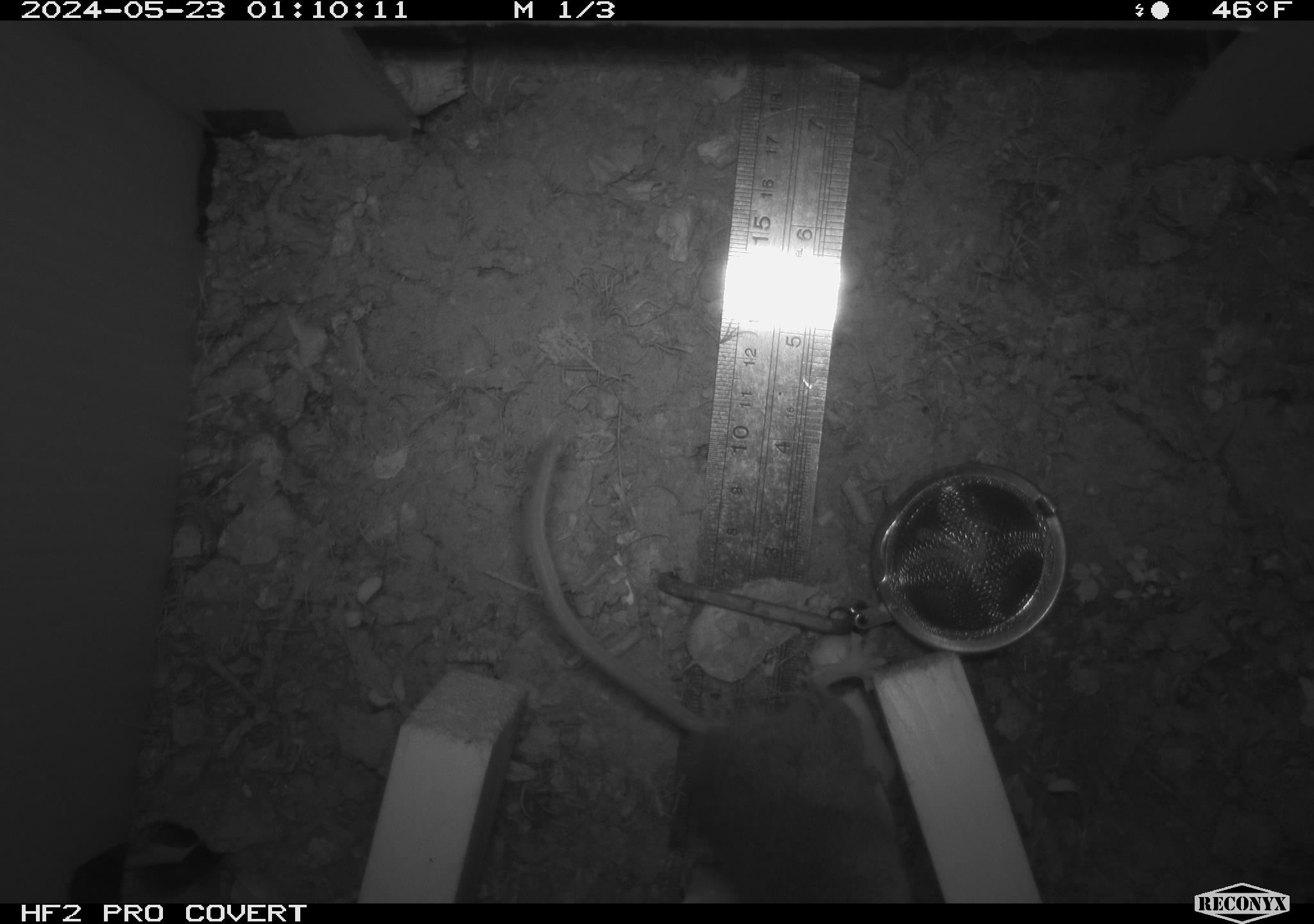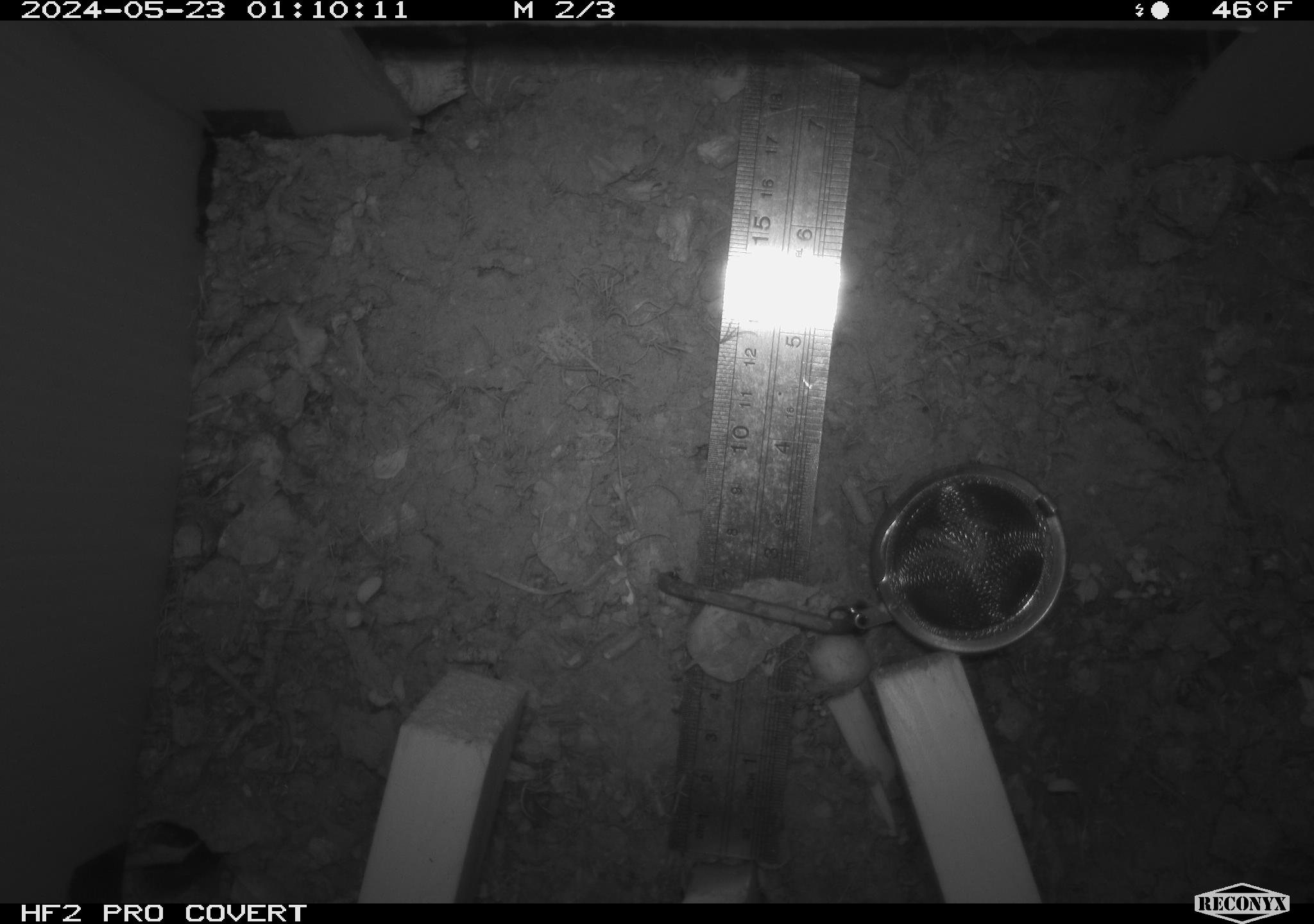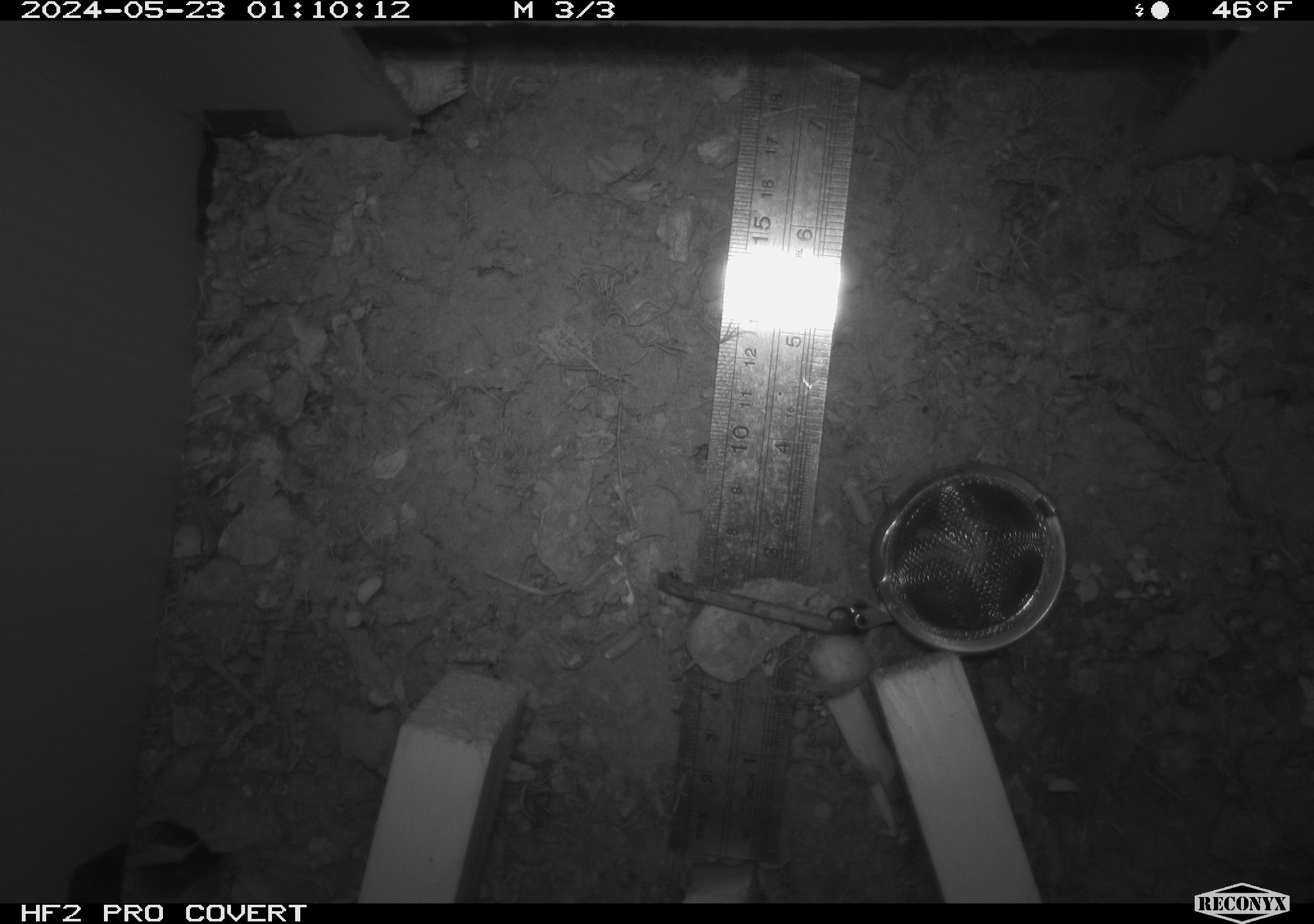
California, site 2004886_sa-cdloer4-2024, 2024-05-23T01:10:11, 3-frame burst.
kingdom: Animalia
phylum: Chordata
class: Mammalia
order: Rodentia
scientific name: Rodentia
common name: mouse species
Mouse species (Rodentia).